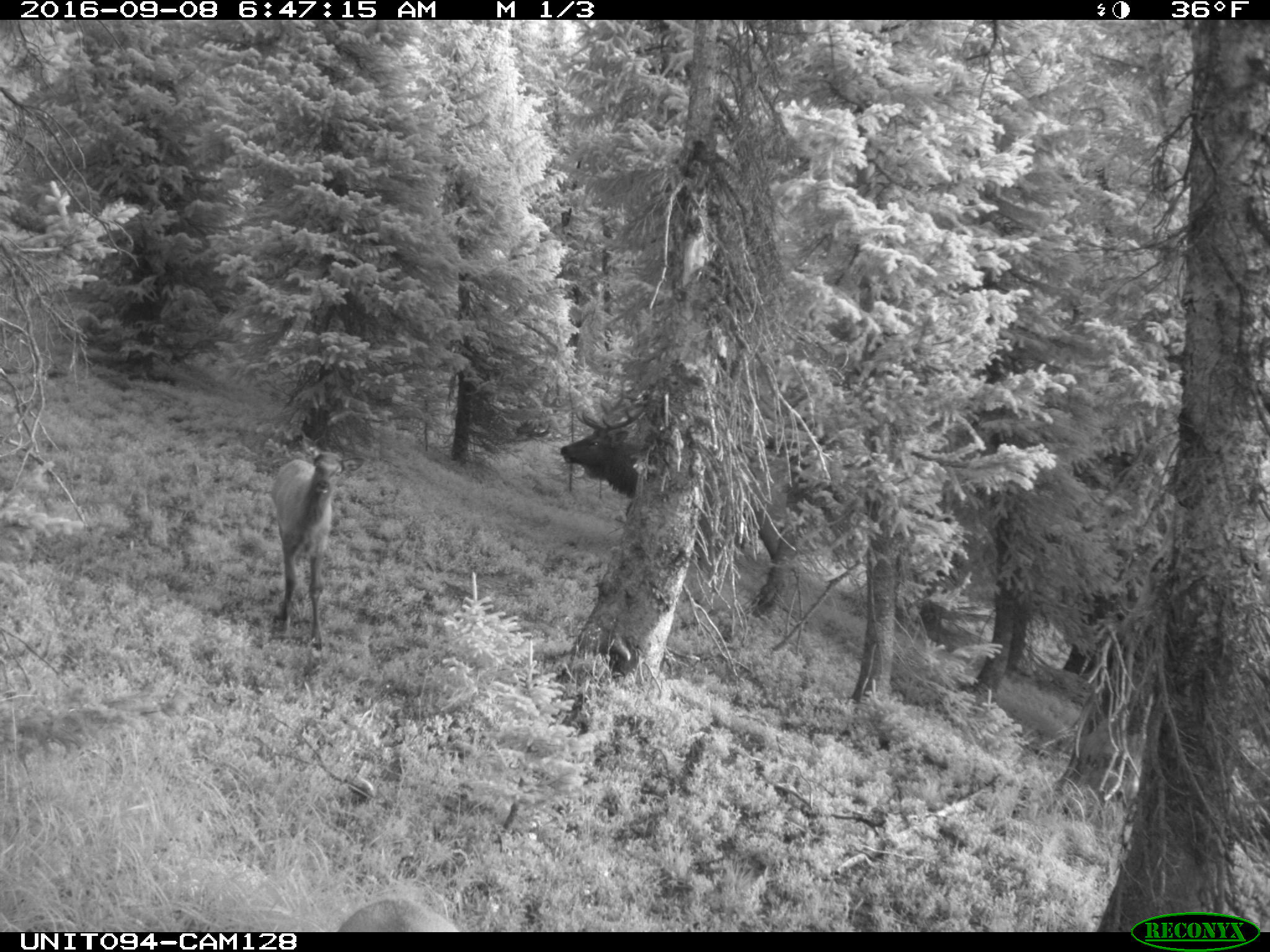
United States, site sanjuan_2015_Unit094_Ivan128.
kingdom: Animalia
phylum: Chordata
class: Mammalia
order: Artiodactyla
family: Cervidae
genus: Cervus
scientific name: Cervus elaphus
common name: red deer